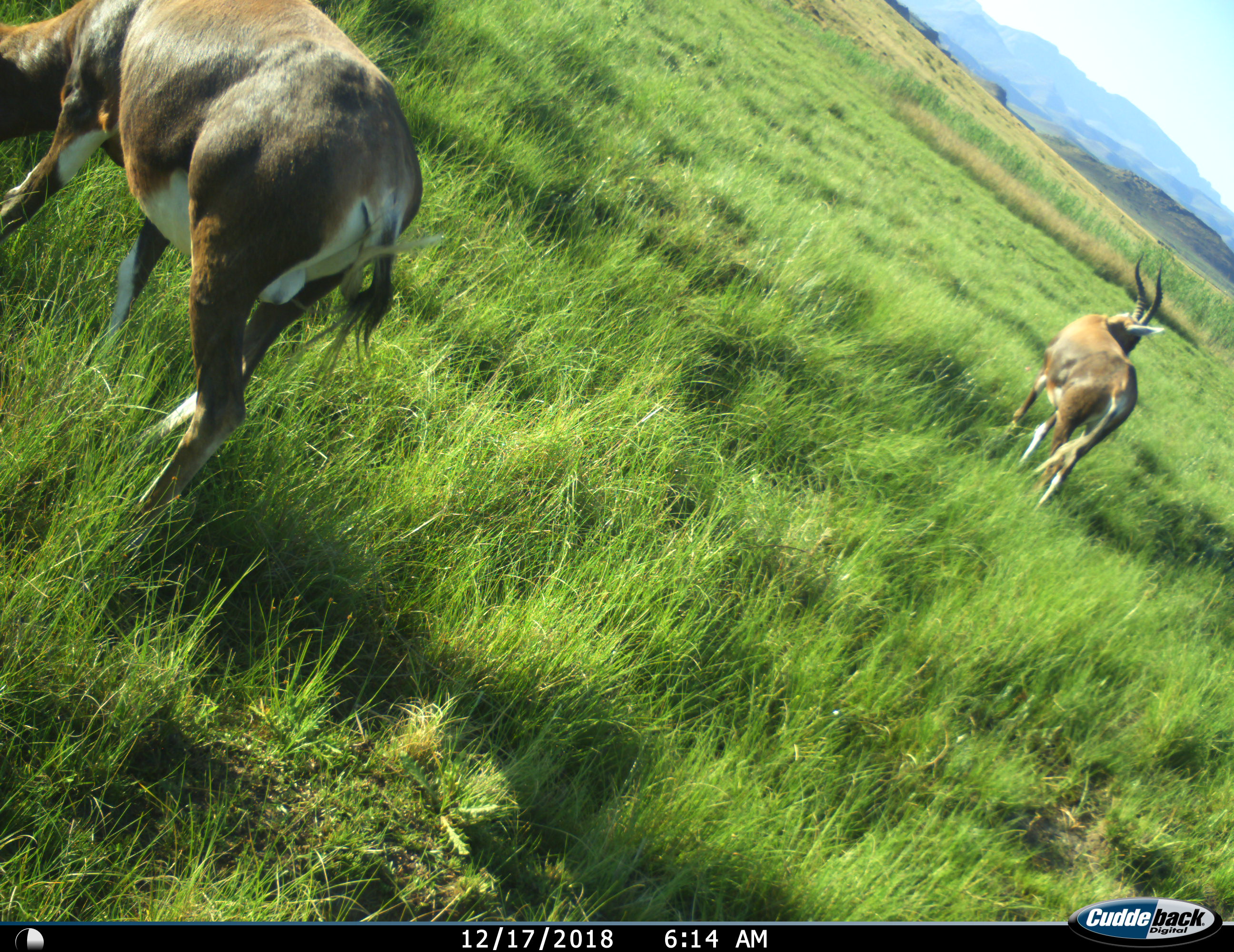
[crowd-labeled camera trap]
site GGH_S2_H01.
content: unidentified animal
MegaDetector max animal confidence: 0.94